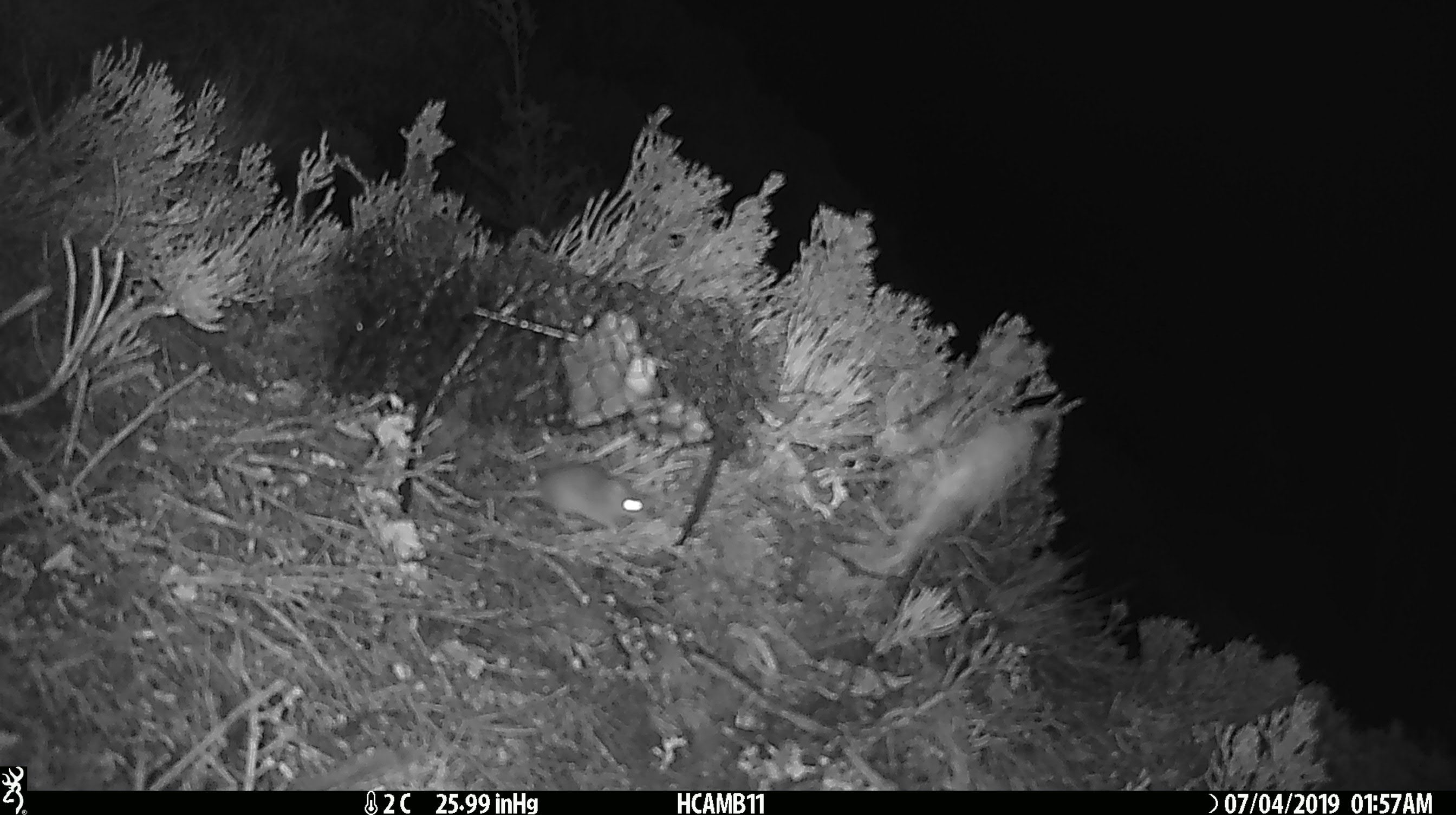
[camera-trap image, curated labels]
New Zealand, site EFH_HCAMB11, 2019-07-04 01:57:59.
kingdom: Animalia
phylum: Chordata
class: Mammalia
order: Rodentia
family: Muridae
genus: Mus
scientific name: Mus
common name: mouse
Mouse (Mus).